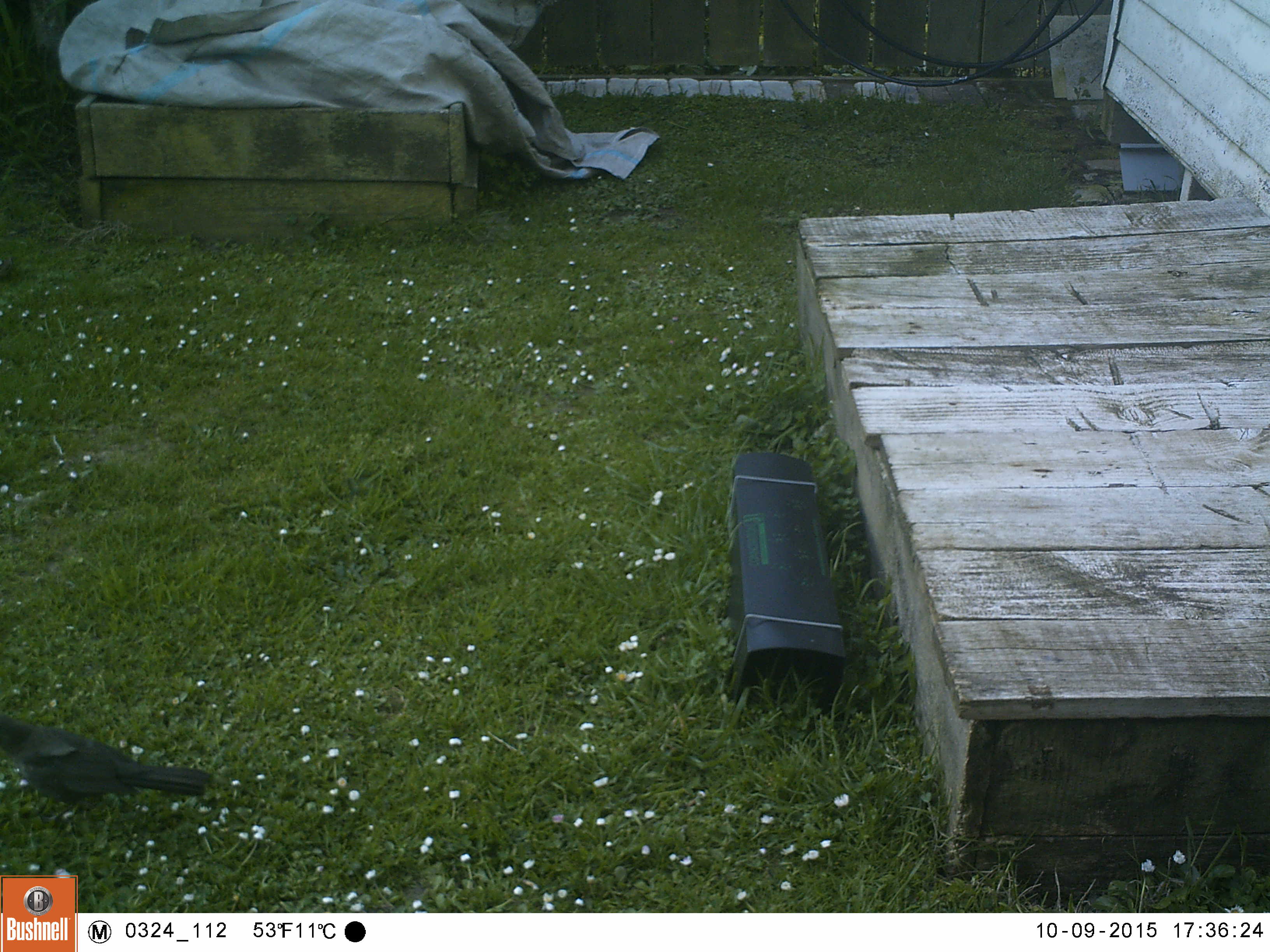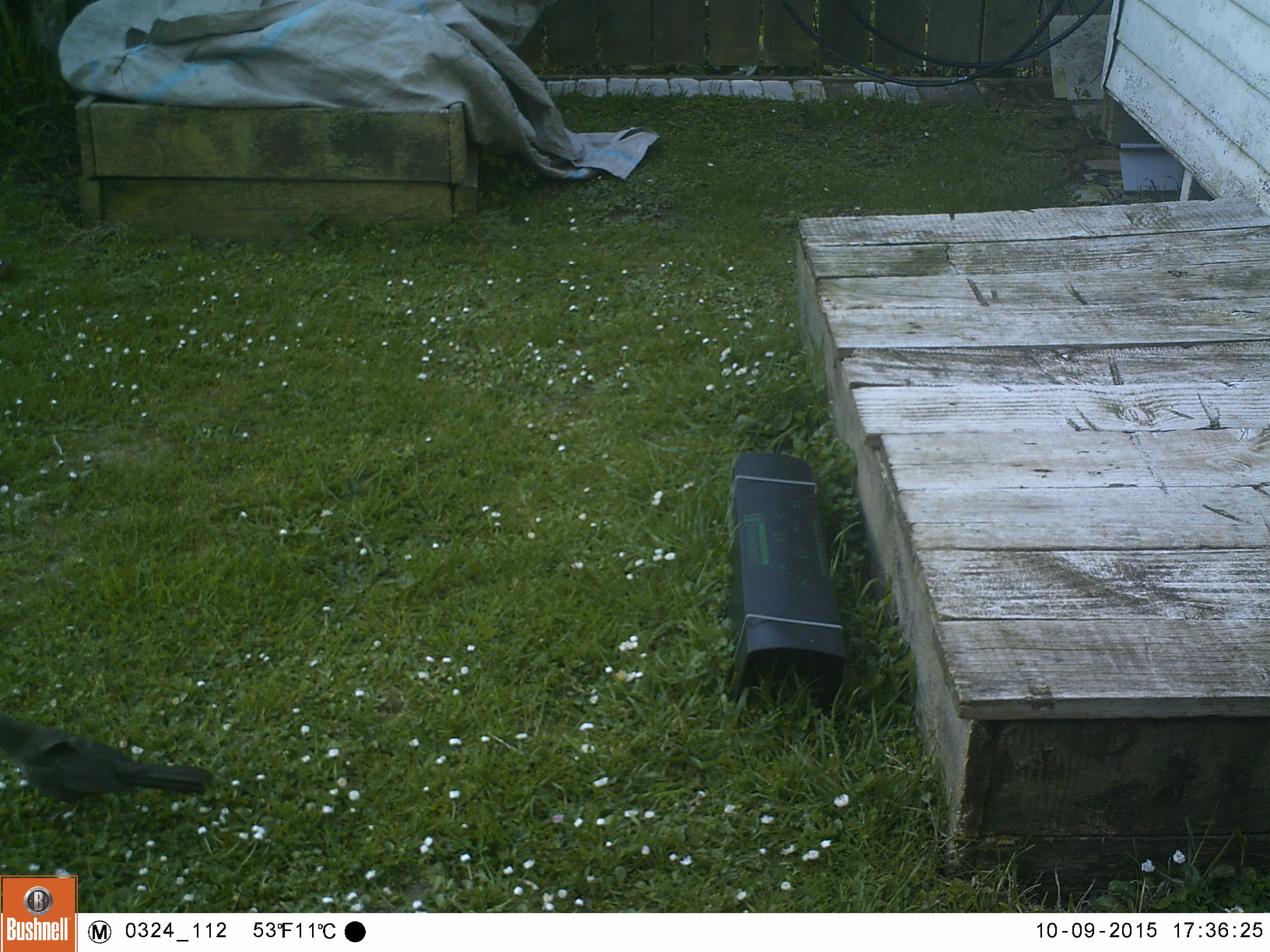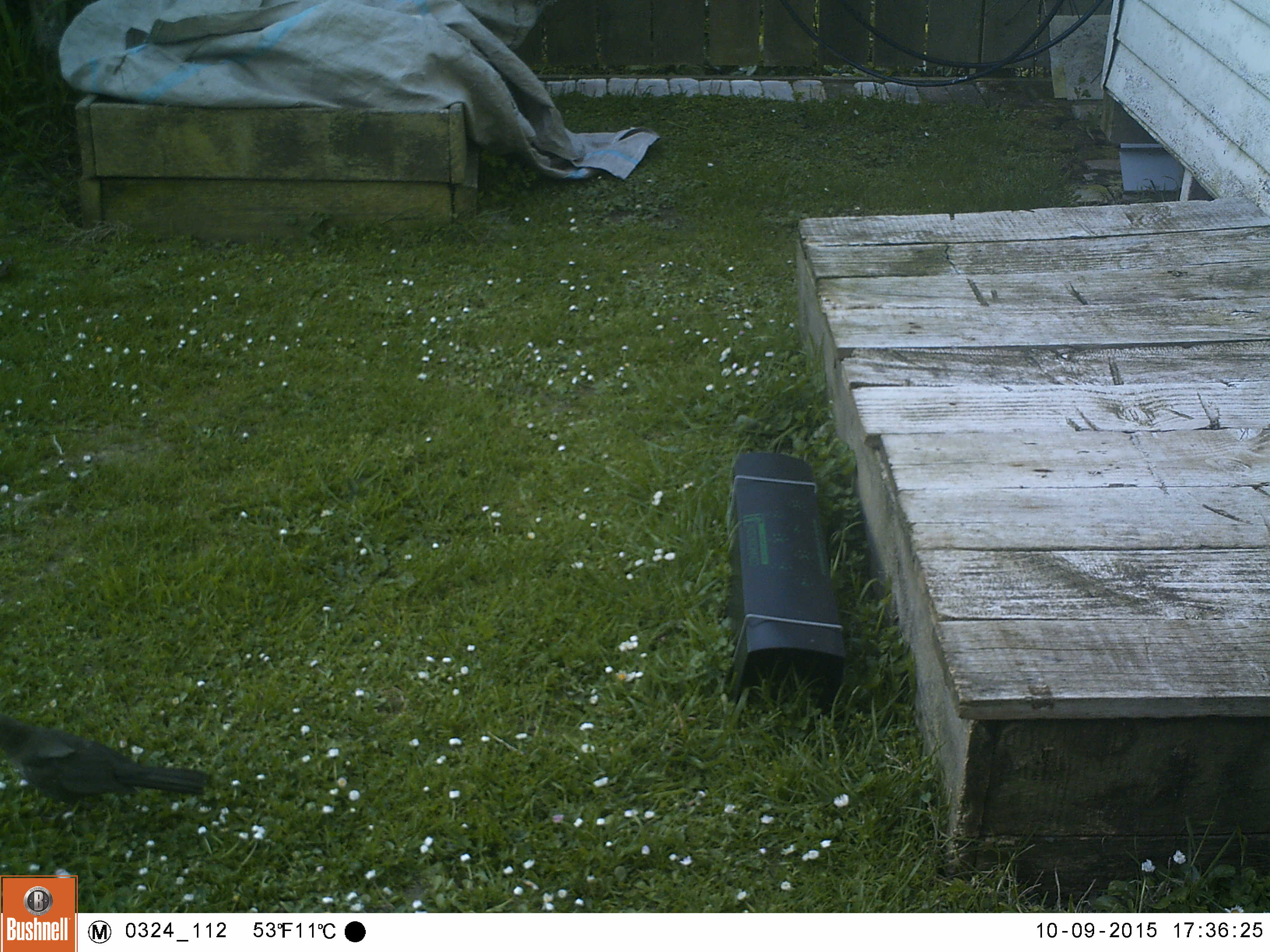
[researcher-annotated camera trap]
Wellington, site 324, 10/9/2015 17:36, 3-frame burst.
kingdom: Animalia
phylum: Chordata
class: Aves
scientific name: Aves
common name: bird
Bird (Aves).